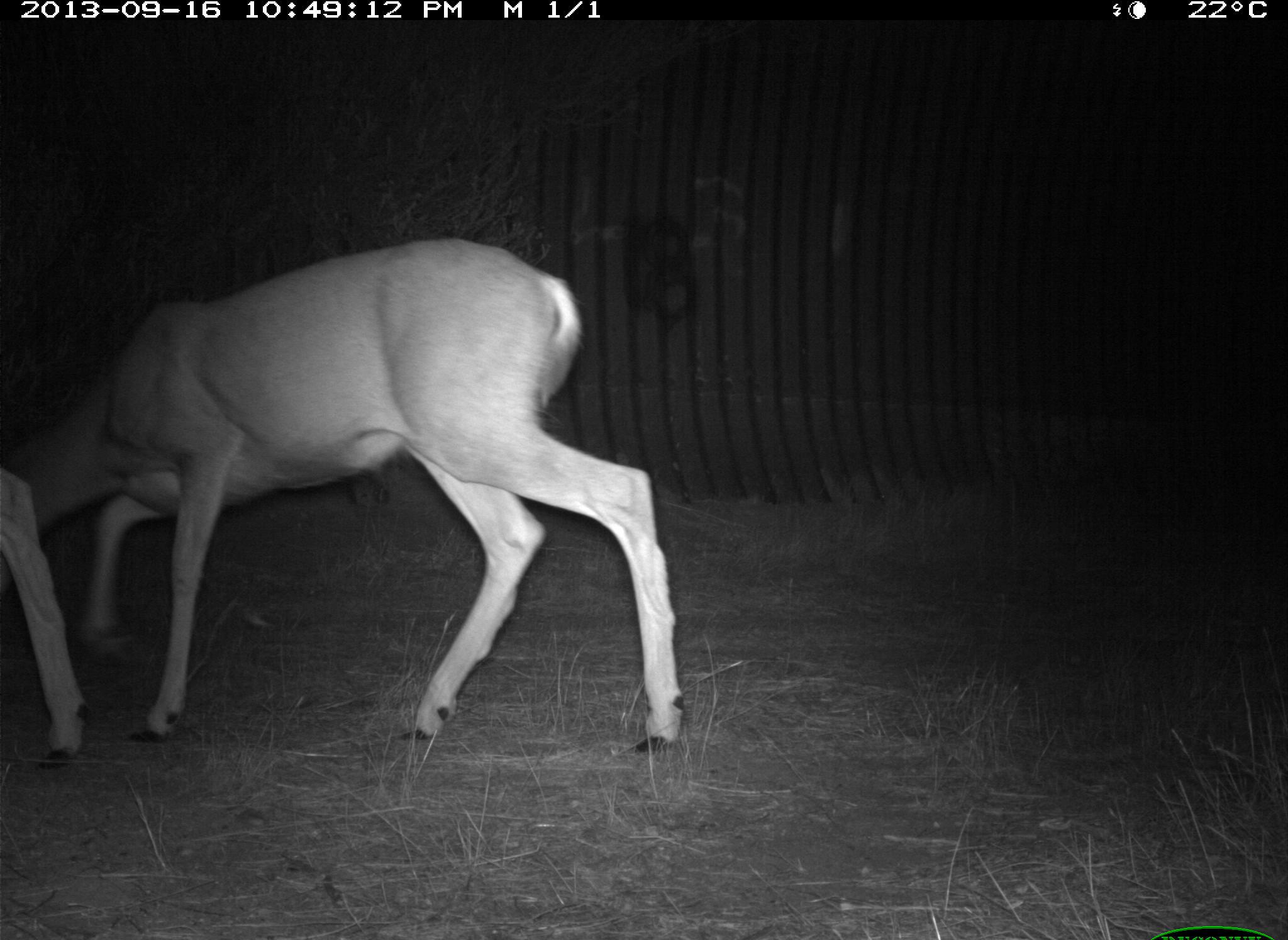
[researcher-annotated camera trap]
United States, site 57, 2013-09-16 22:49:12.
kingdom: Animalia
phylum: Chordata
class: Mammalia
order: Artiodactyla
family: Cervidae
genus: Odocoileus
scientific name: Odocoileus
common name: deer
Deer (Odocoileus).